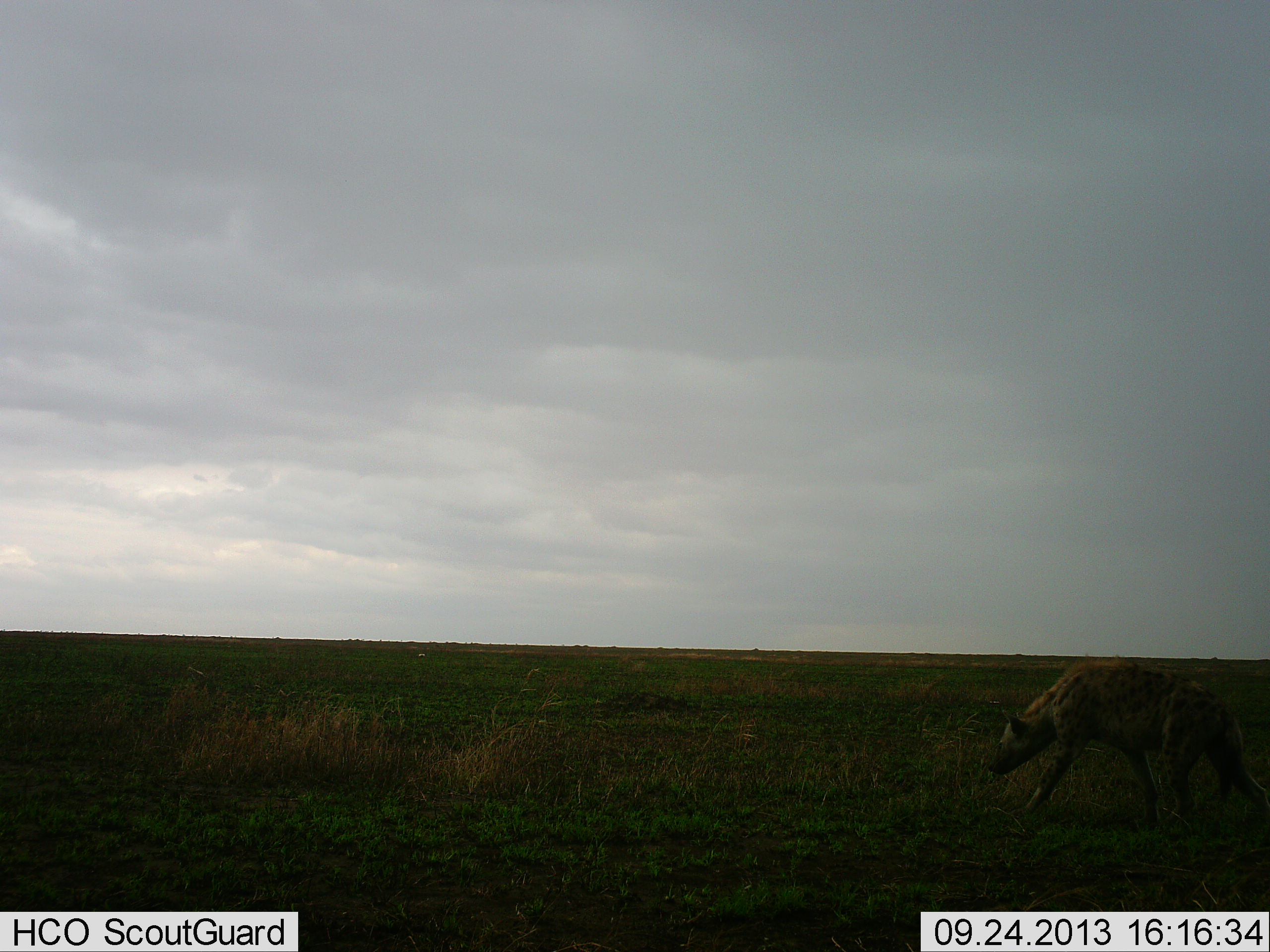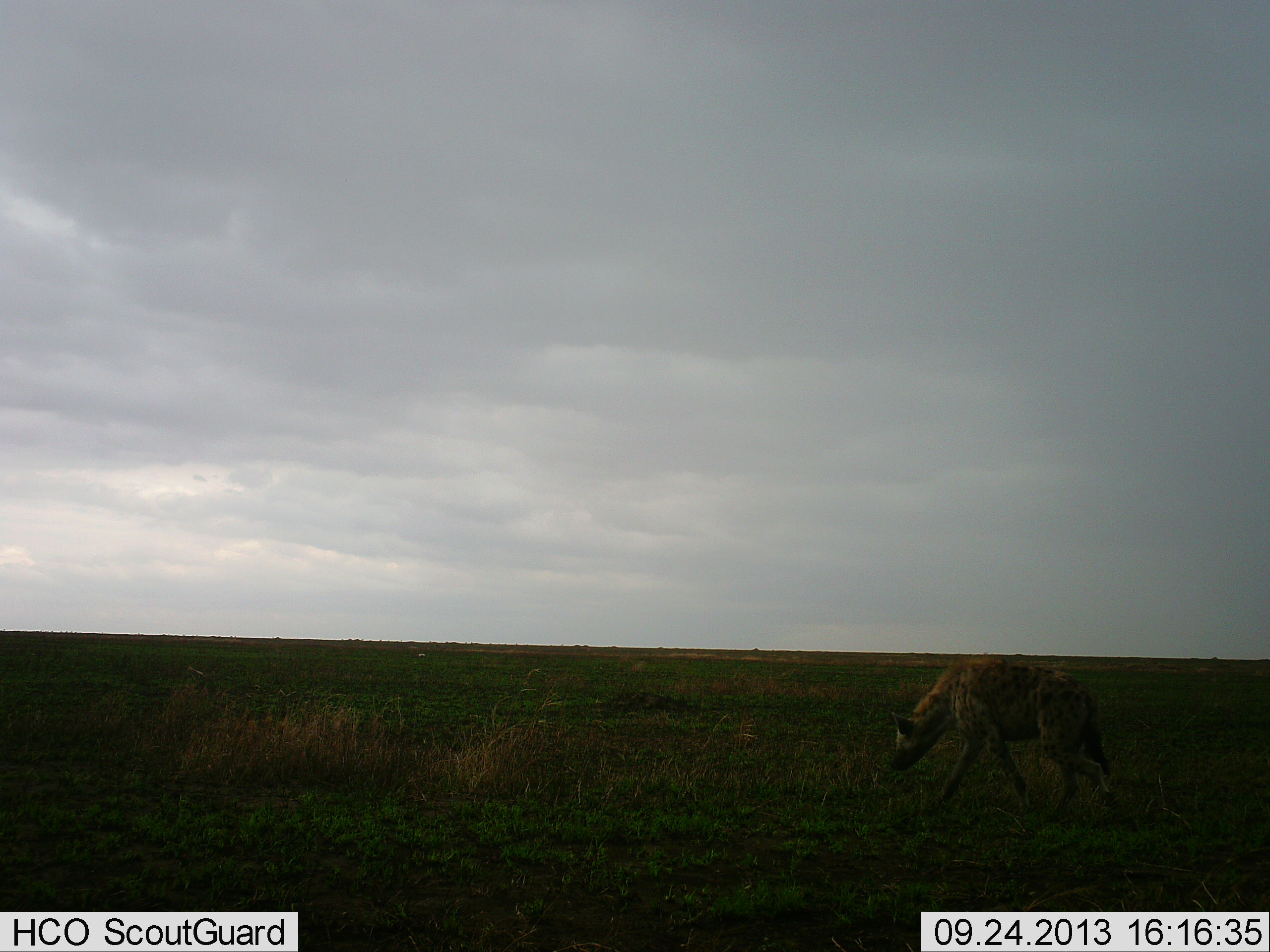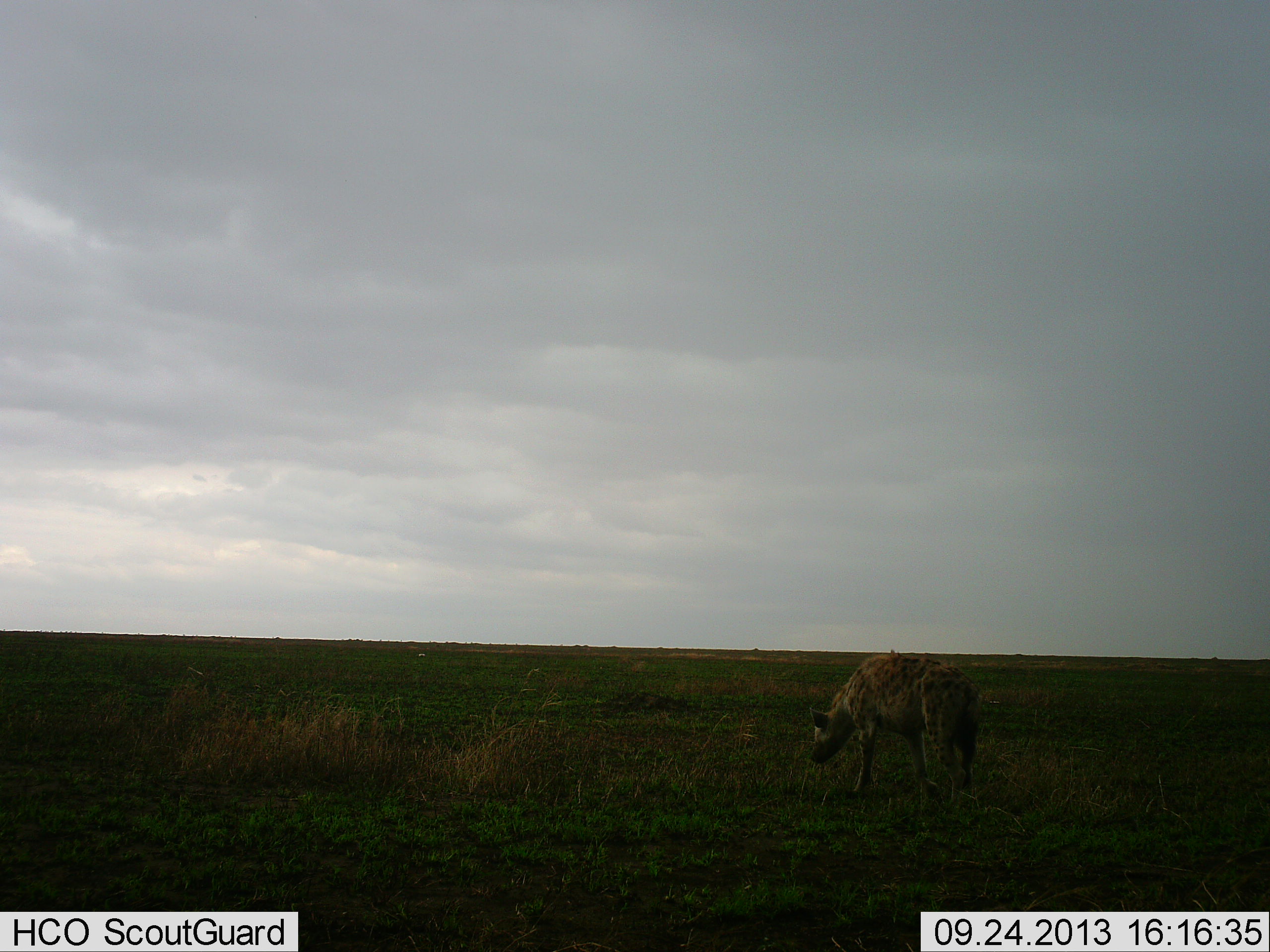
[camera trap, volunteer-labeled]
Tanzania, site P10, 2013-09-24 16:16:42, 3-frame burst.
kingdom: Animalia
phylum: Chordata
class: Mammalia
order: Carnivora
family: Hyaenidae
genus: Crocuta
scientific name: Crocuta crocuta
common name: spotted hyena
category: hyenaspotted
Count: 1.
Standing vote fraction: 5%.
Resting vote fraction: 0%.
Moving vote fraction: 100%.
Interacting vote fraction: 0%.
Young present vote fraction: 0%.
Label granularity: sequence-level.